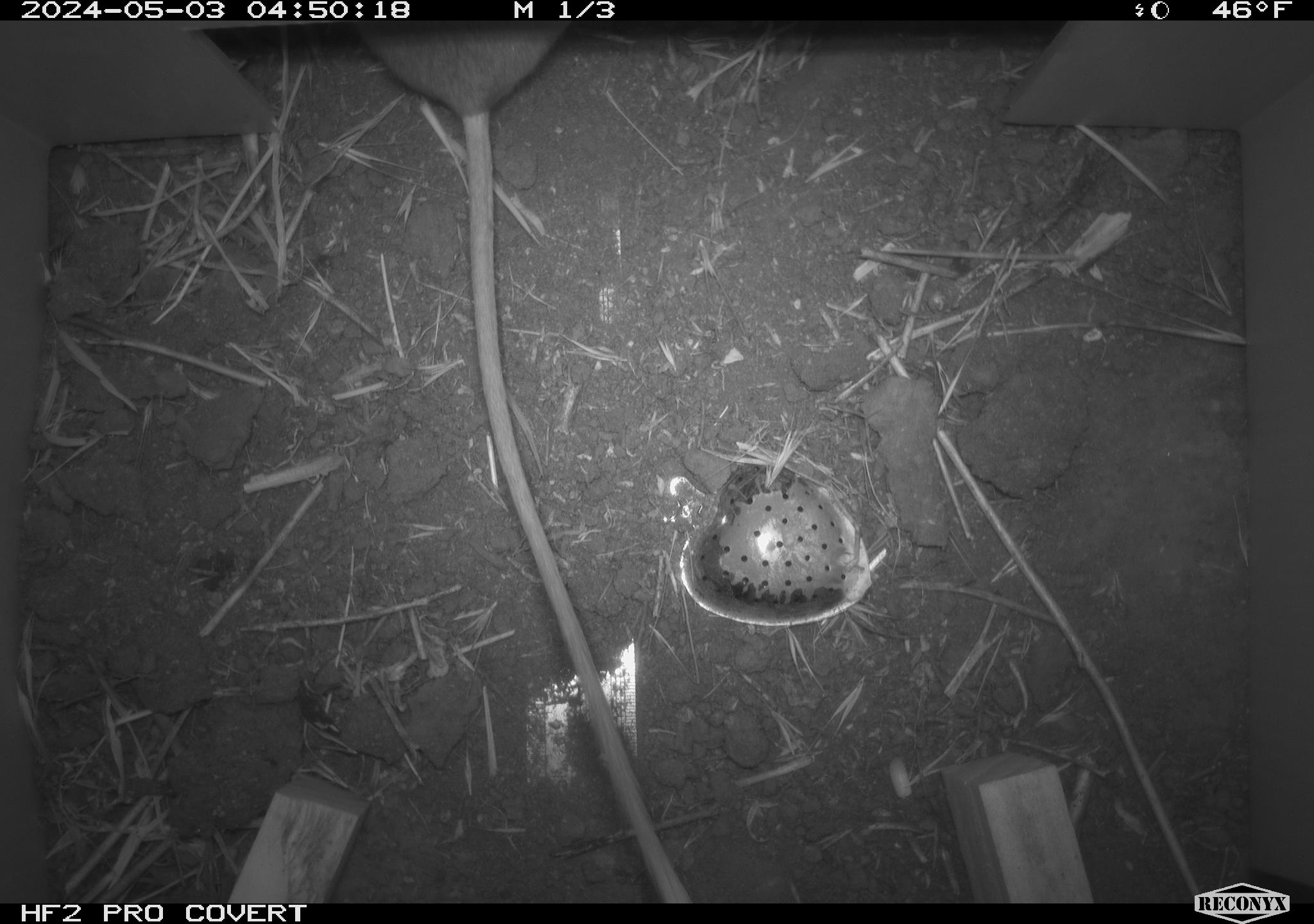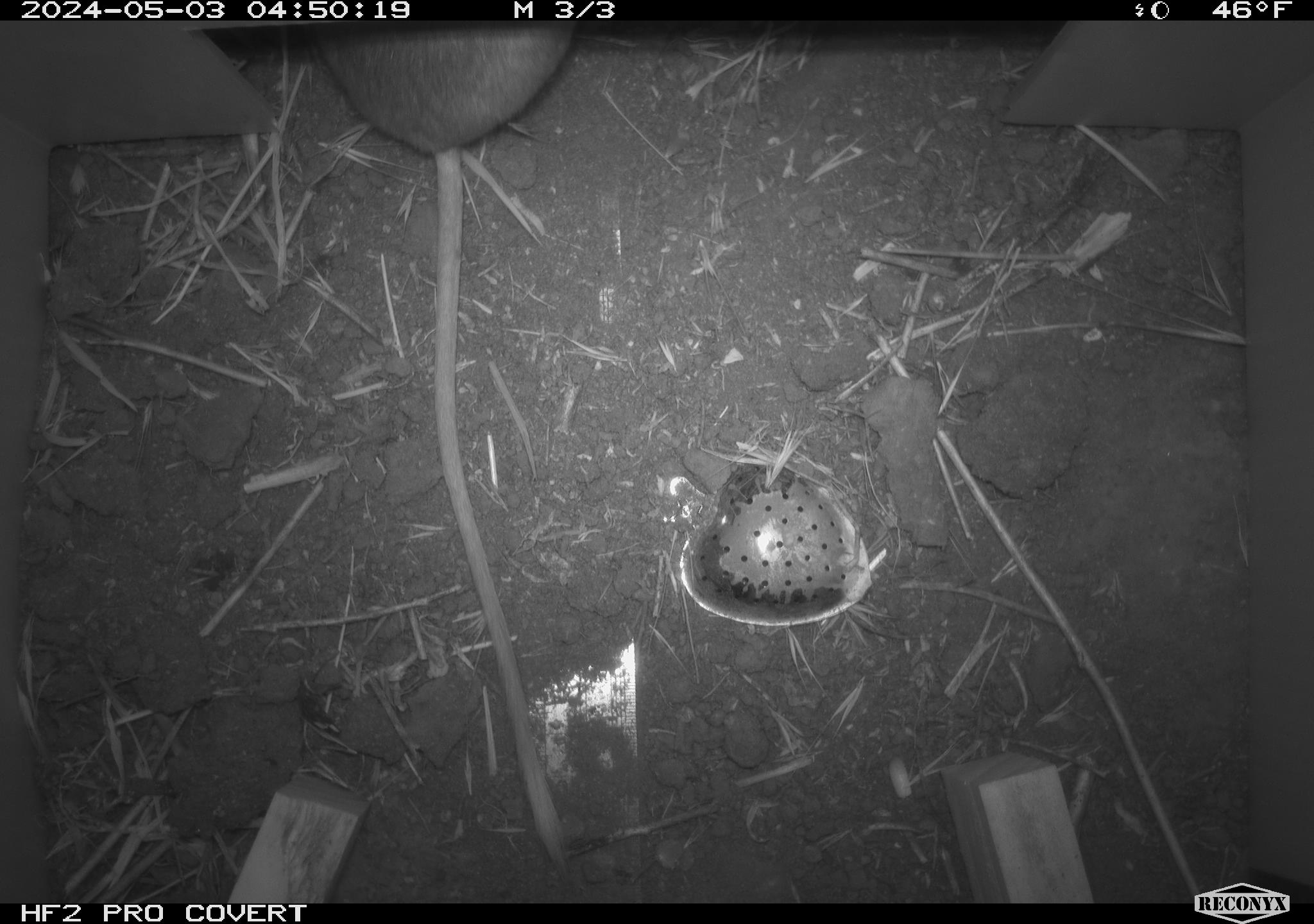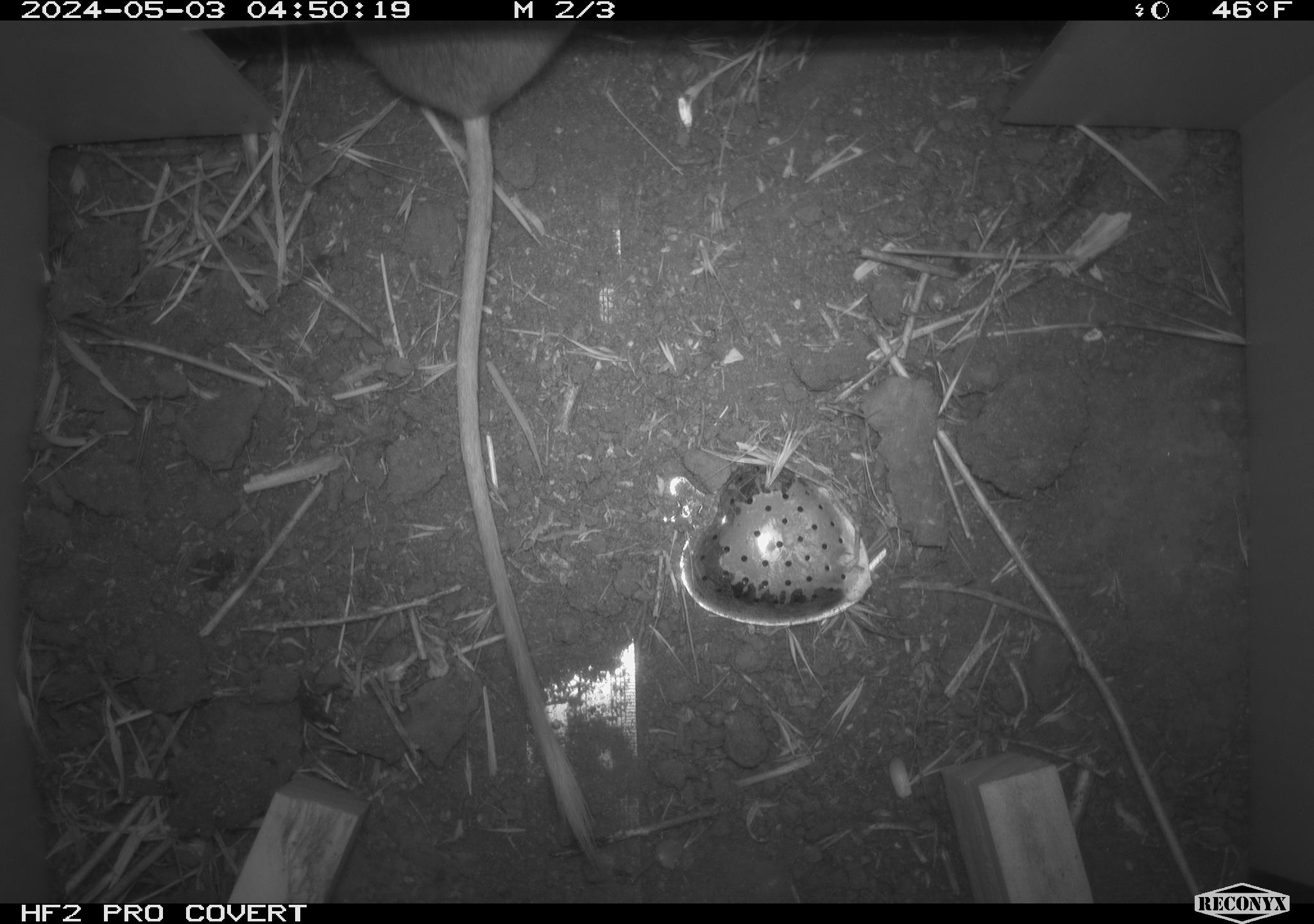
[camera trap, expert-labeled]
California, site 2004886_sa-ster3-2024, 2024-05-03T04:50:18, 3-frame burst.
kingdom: Animalia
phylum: Chordata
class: Mammalia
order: Rodentia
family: Heteromyidae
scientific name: Heteromyidae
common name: kangaroo rats and pocket mice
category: heteromyidae family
Heteromyidae family (kangaroo rats and pocket mice) (Heteromyidae).